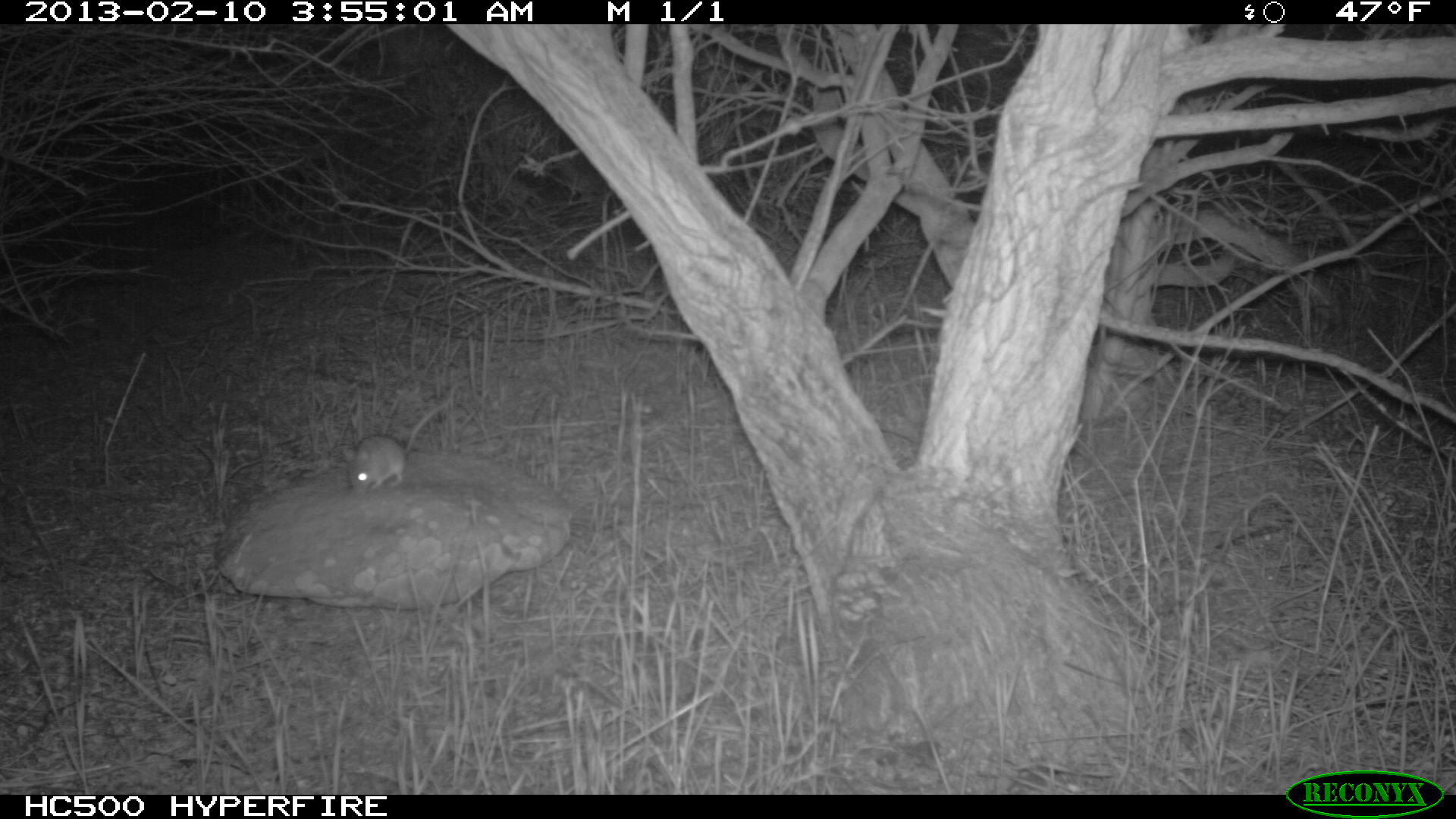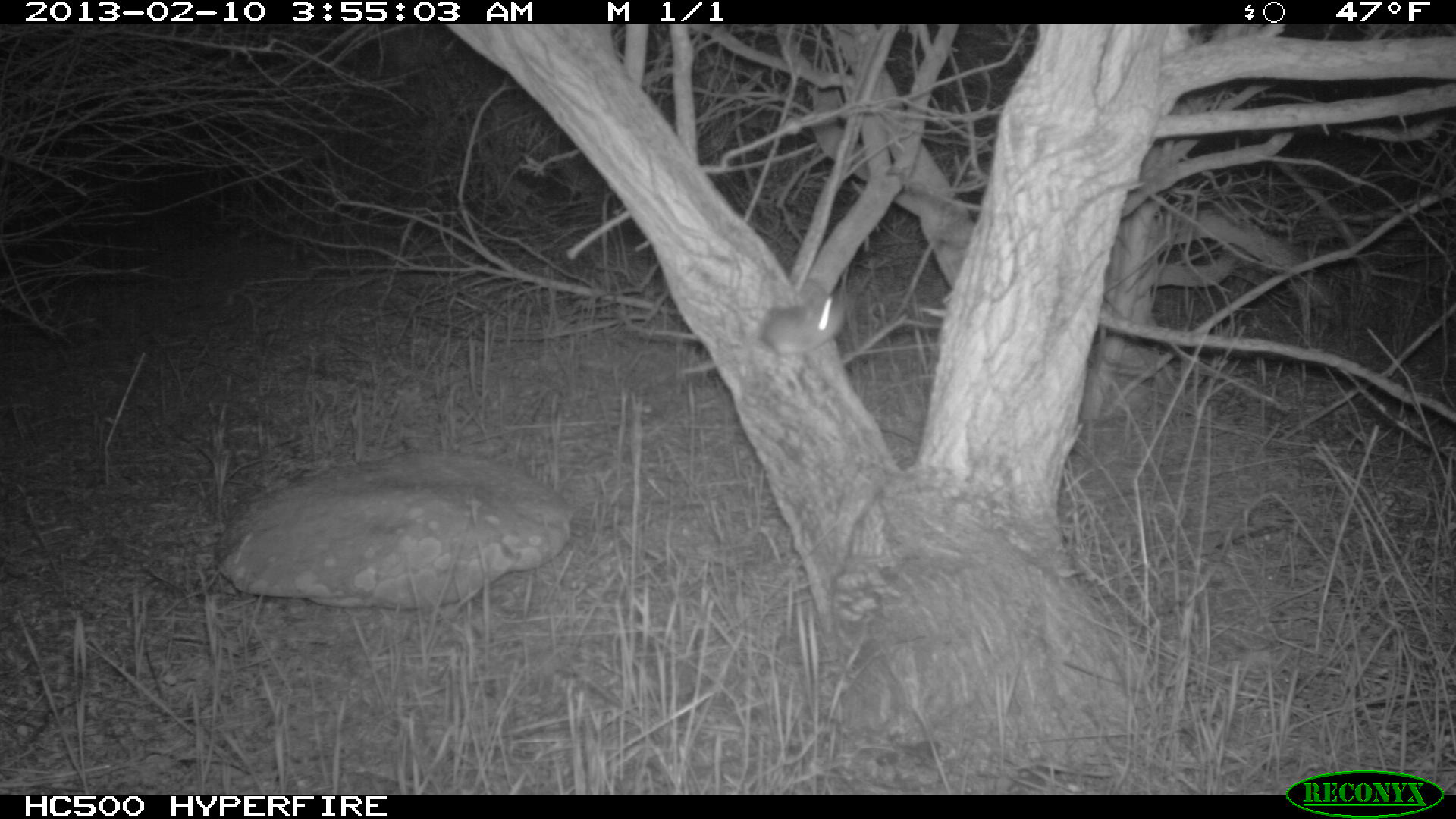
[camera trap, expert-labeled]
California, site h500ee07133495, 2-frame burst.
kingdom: Animalia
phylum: Chordata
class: Mammalia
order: Rodentia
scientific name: Rodentia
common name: rodent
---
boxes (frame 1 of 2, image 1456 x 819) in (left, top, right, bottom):
rodent: (343, 396, 451, 494)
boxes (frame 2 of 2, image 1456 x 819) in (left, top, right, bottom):
rodent: (681, 291, 848, 377)